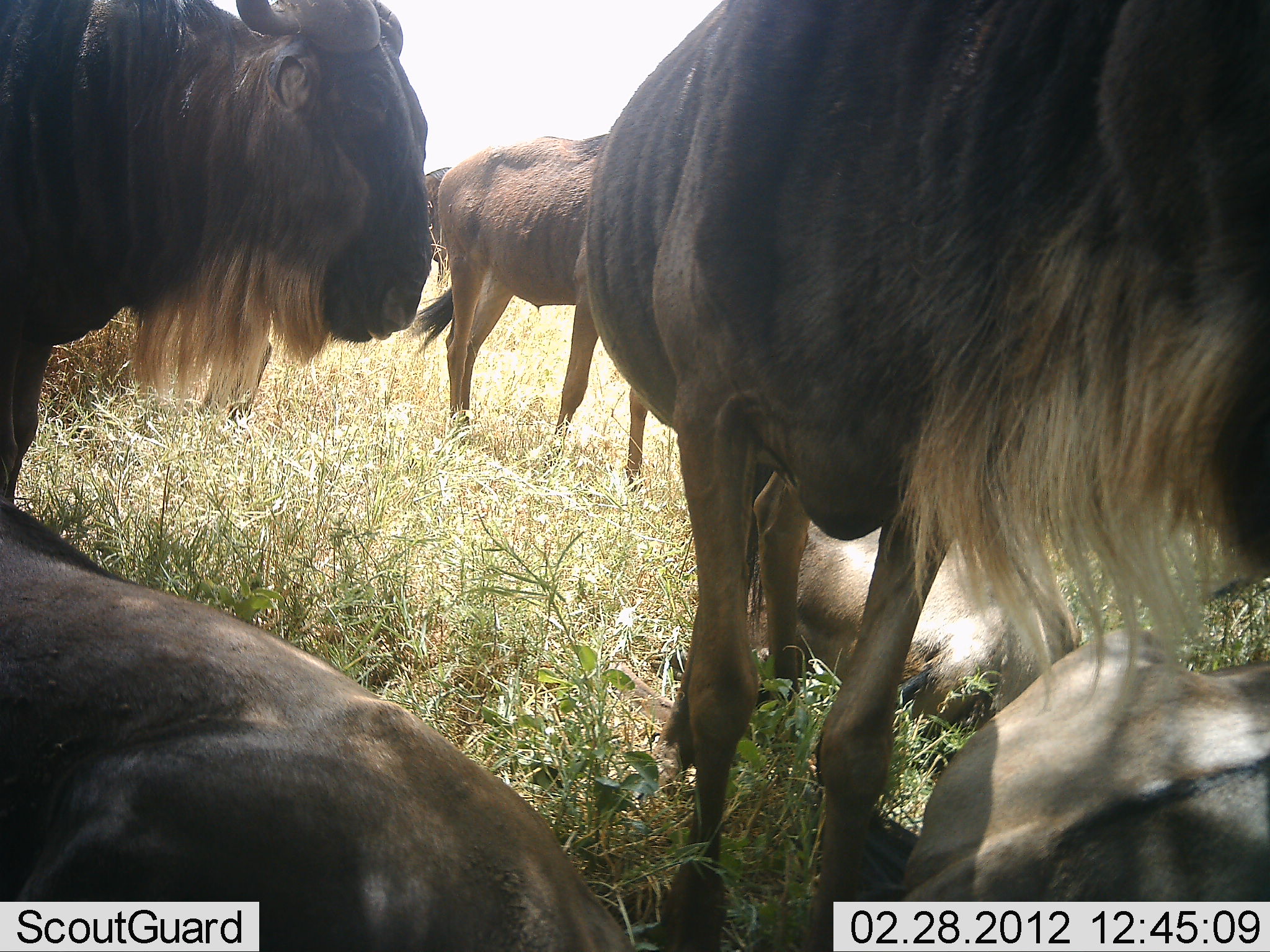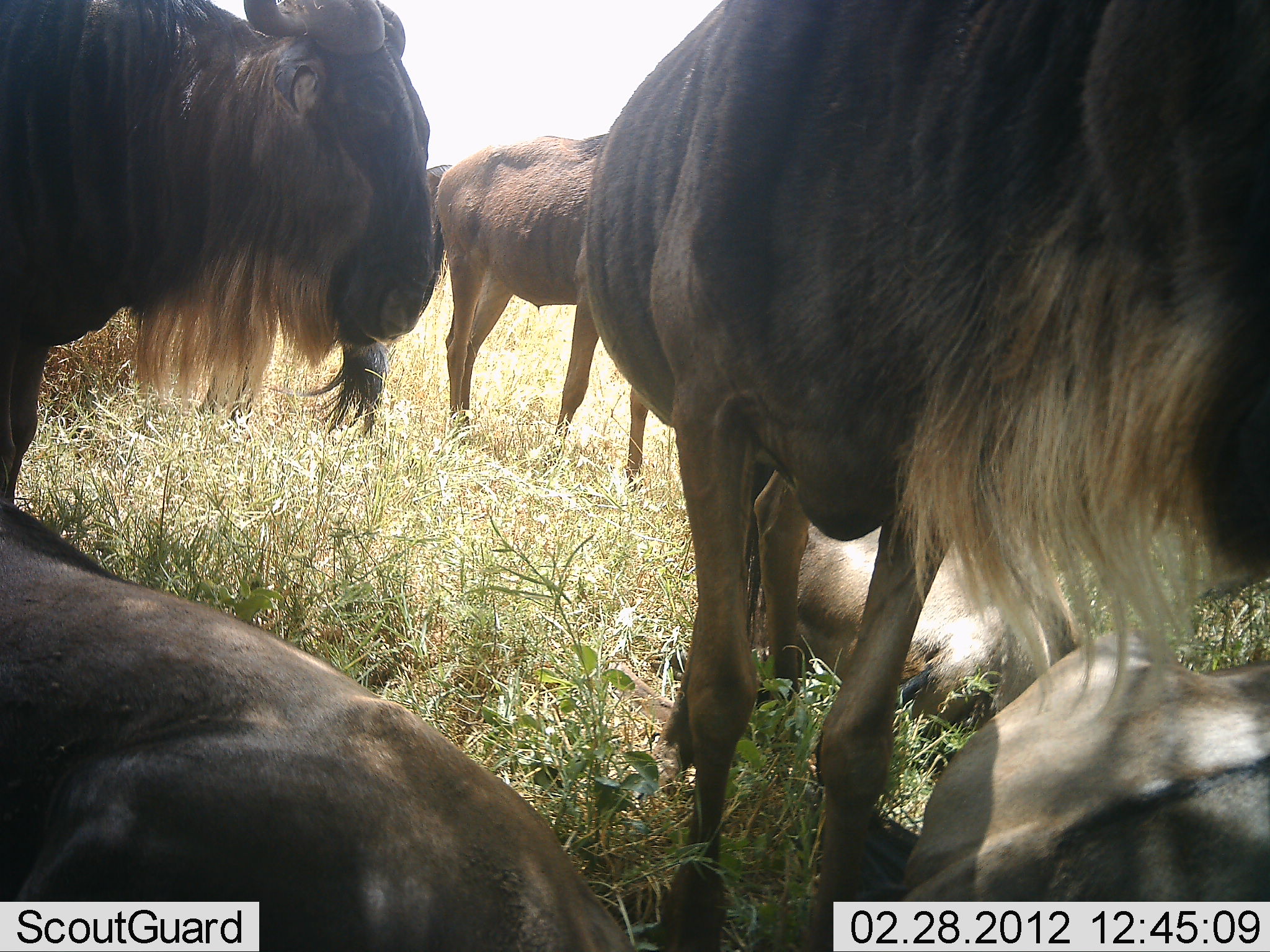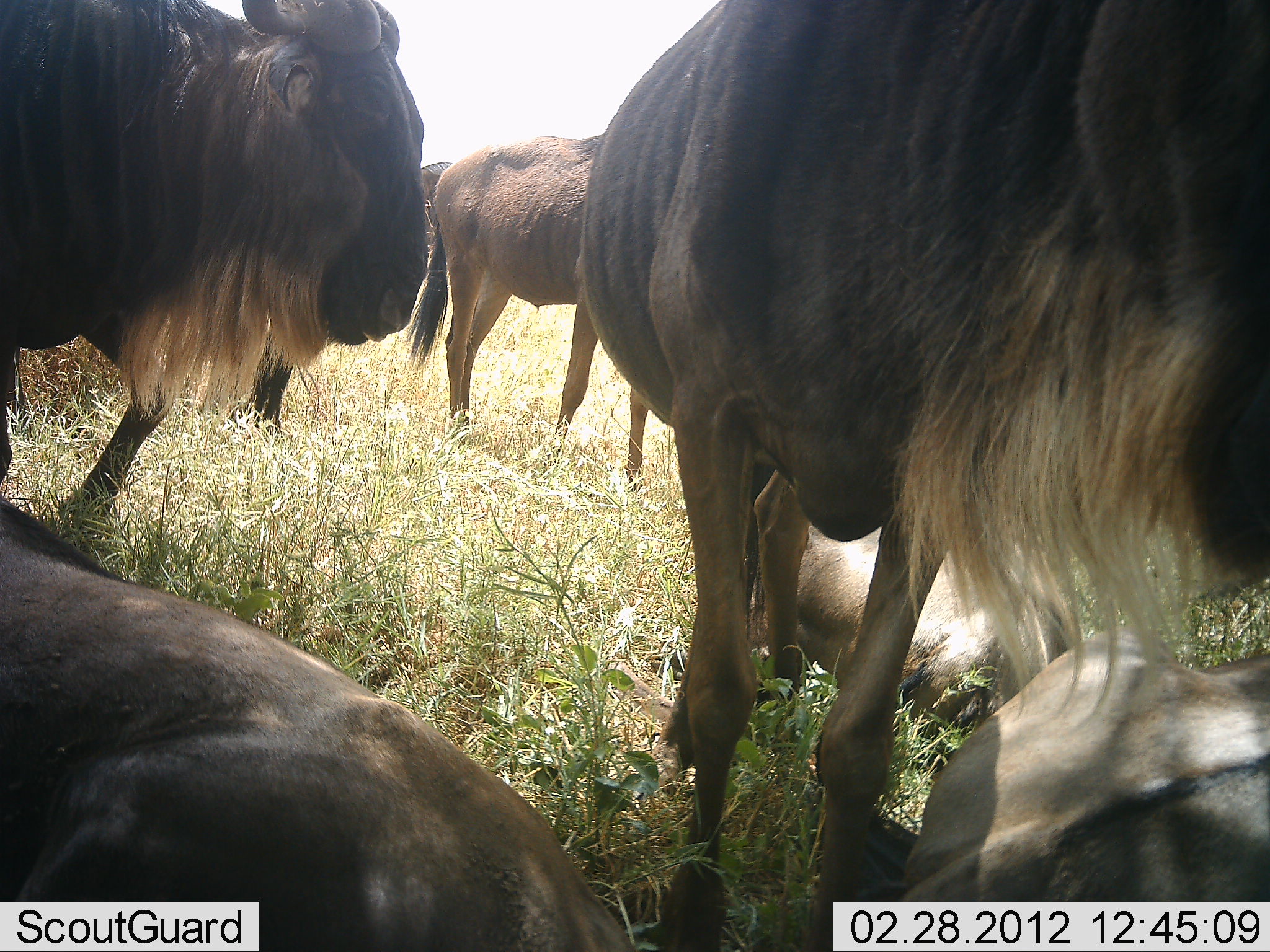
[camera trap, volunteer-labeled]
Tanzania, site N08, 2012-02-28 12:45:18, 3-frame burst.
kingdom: Animalia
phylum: Chordata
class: Mammalia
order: Artiodactyla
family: Bovidae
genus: Connochaetes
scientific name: Connochaetes taurinus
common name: blue wildebeest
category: wildebeest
Wildebeest (blue wildebeest) (Connochaetes taurinus), count 6. Behavior (volunteer vote fractions): standing 92%, resting 100%, moving 0%, interacting 0%. Young present (vote fraction): 8%. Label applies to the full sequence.